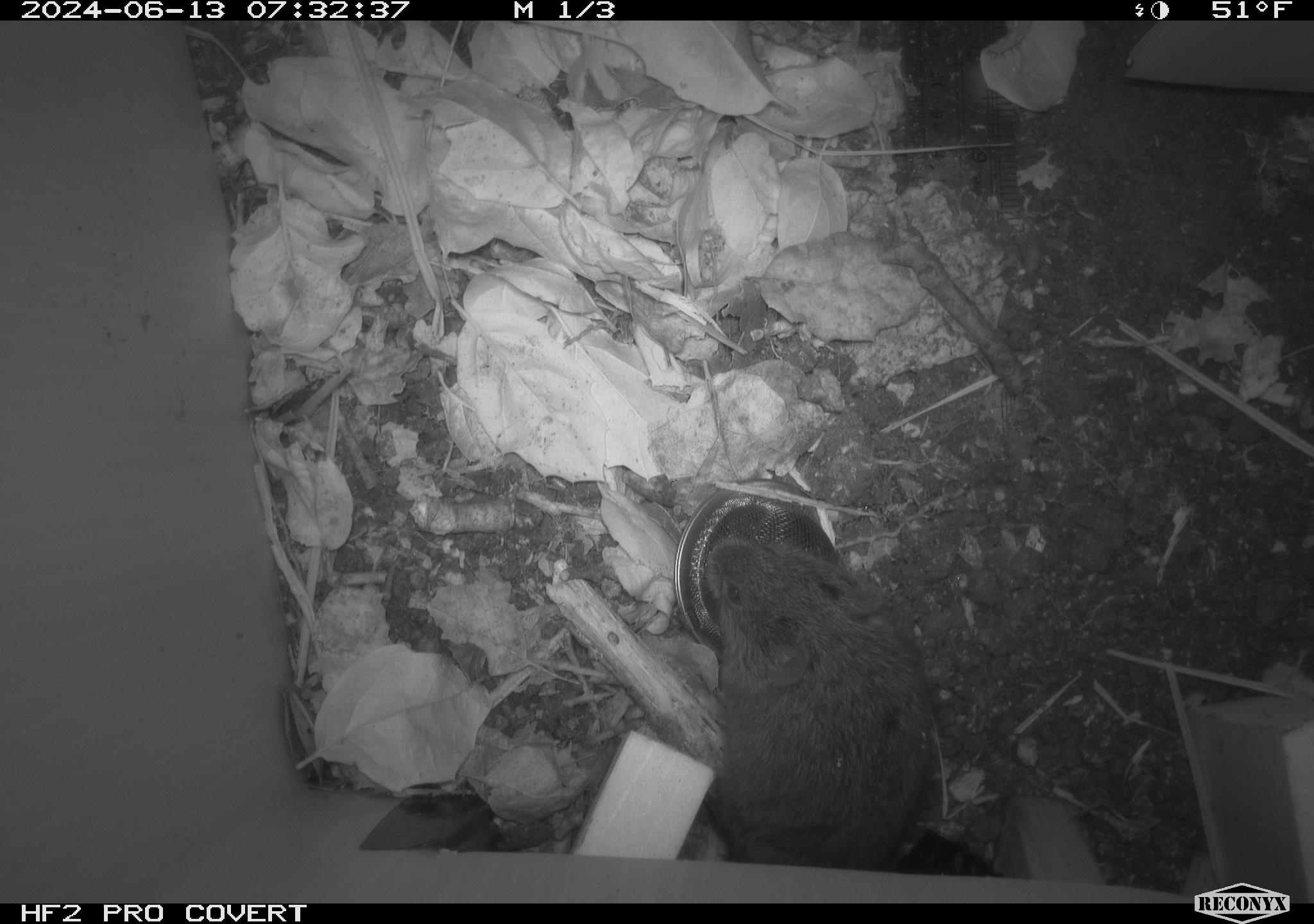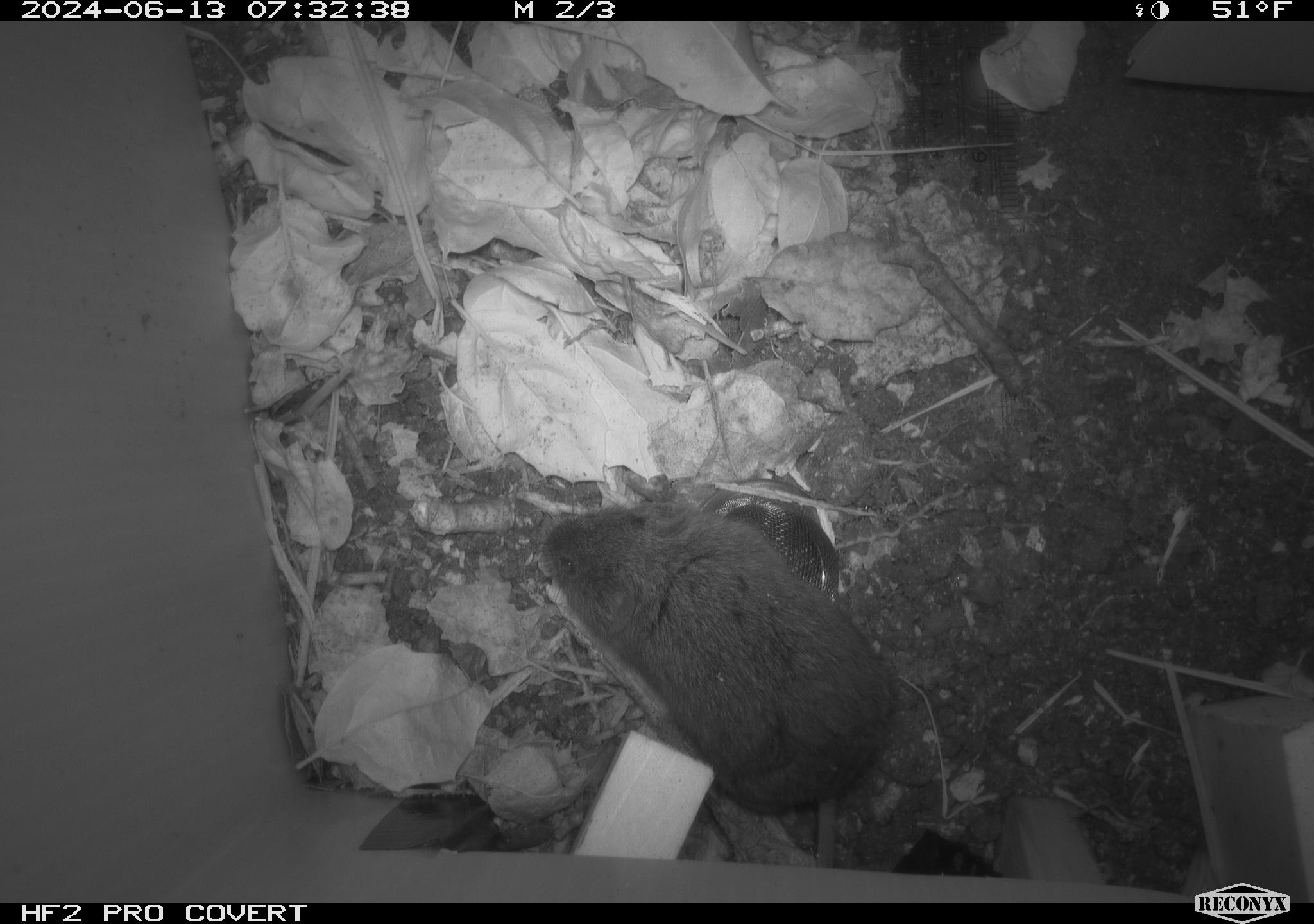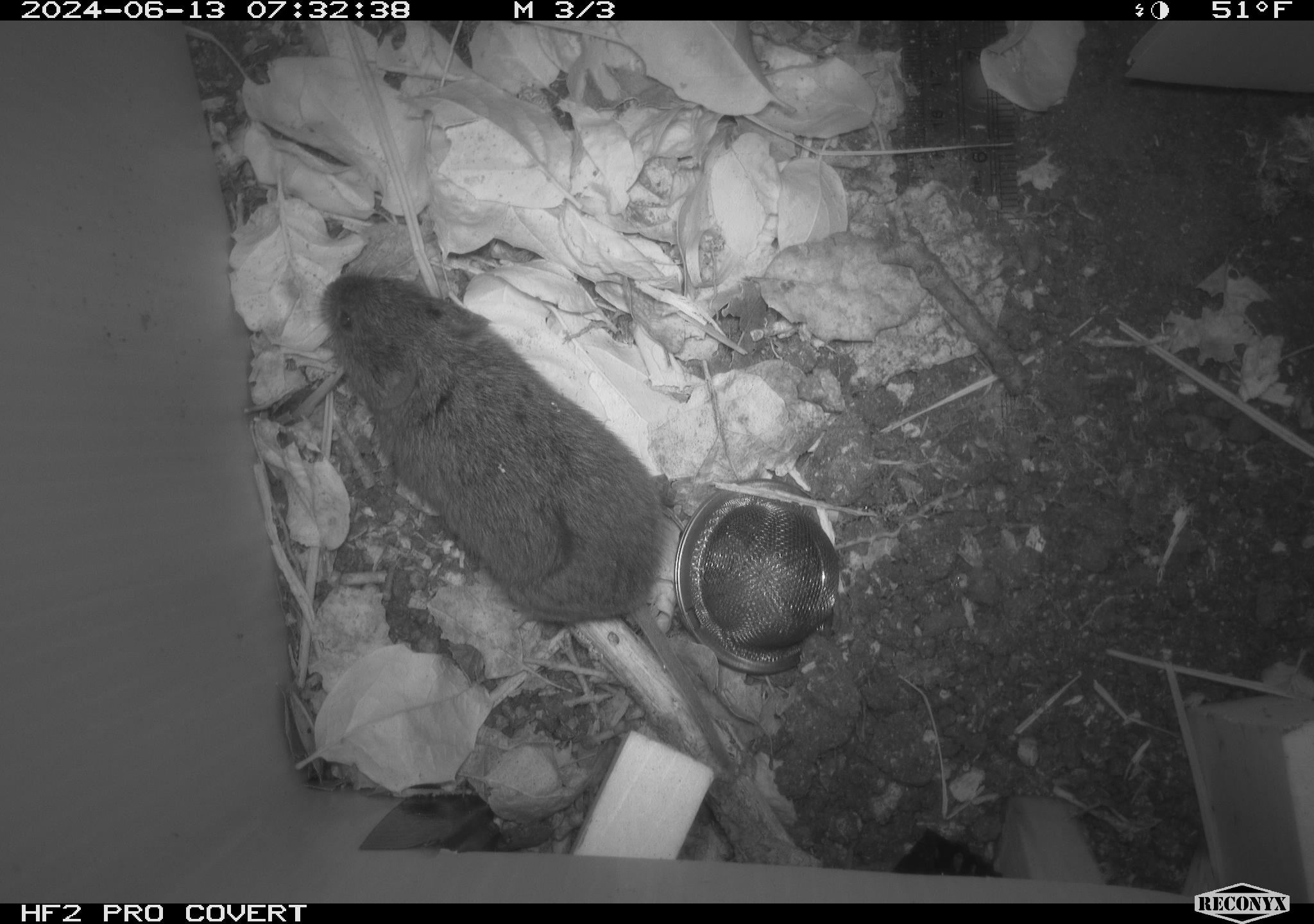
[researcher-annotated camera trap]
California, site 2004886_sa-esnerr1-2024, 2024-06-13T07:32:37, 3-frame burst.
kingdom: Animalia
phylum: Chordata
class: Mammalia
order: Rodentia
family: Cricetidae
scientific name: Cricetidae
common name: hamsters, voles, lemmings, and allies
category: cricetidae family